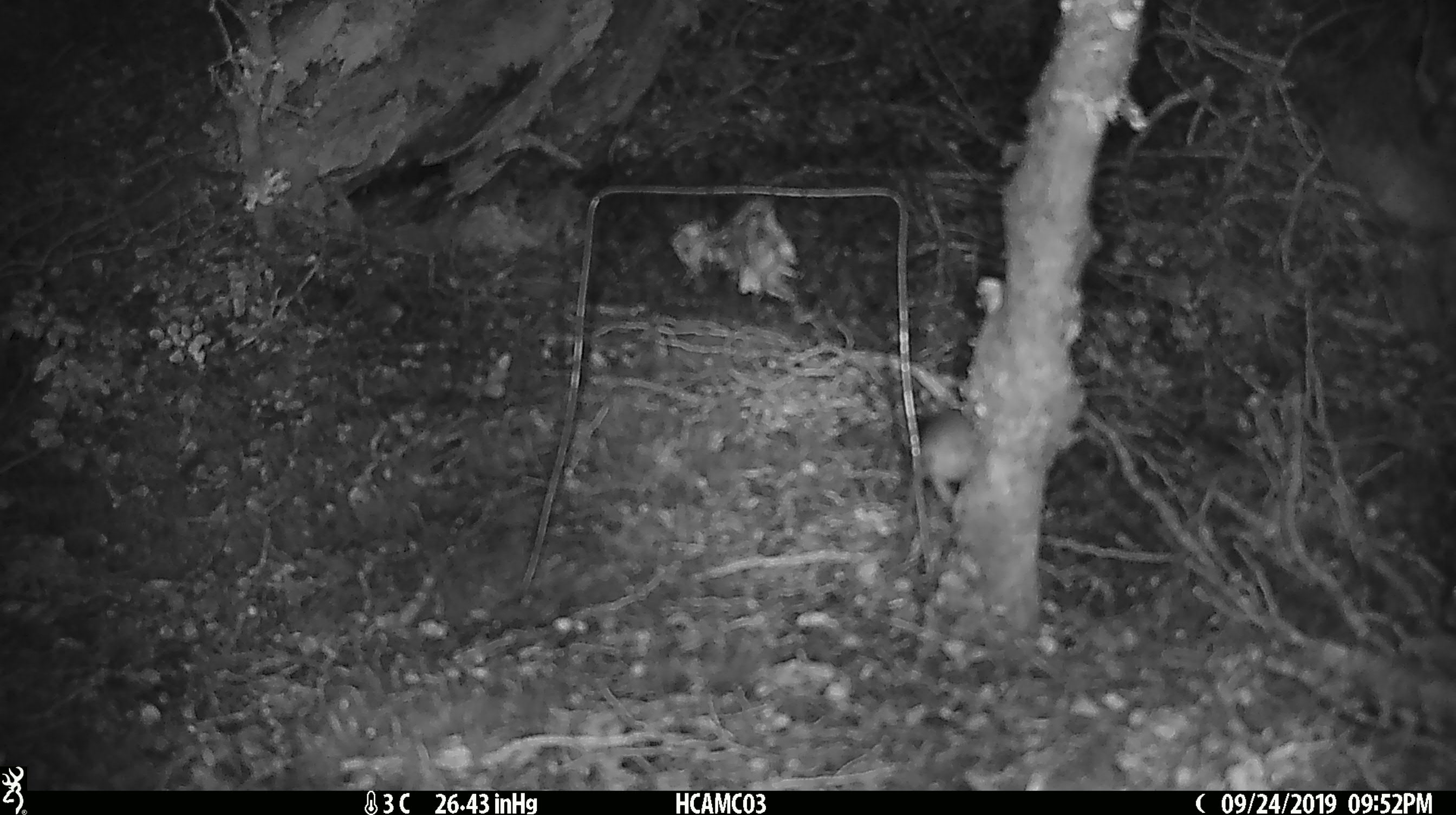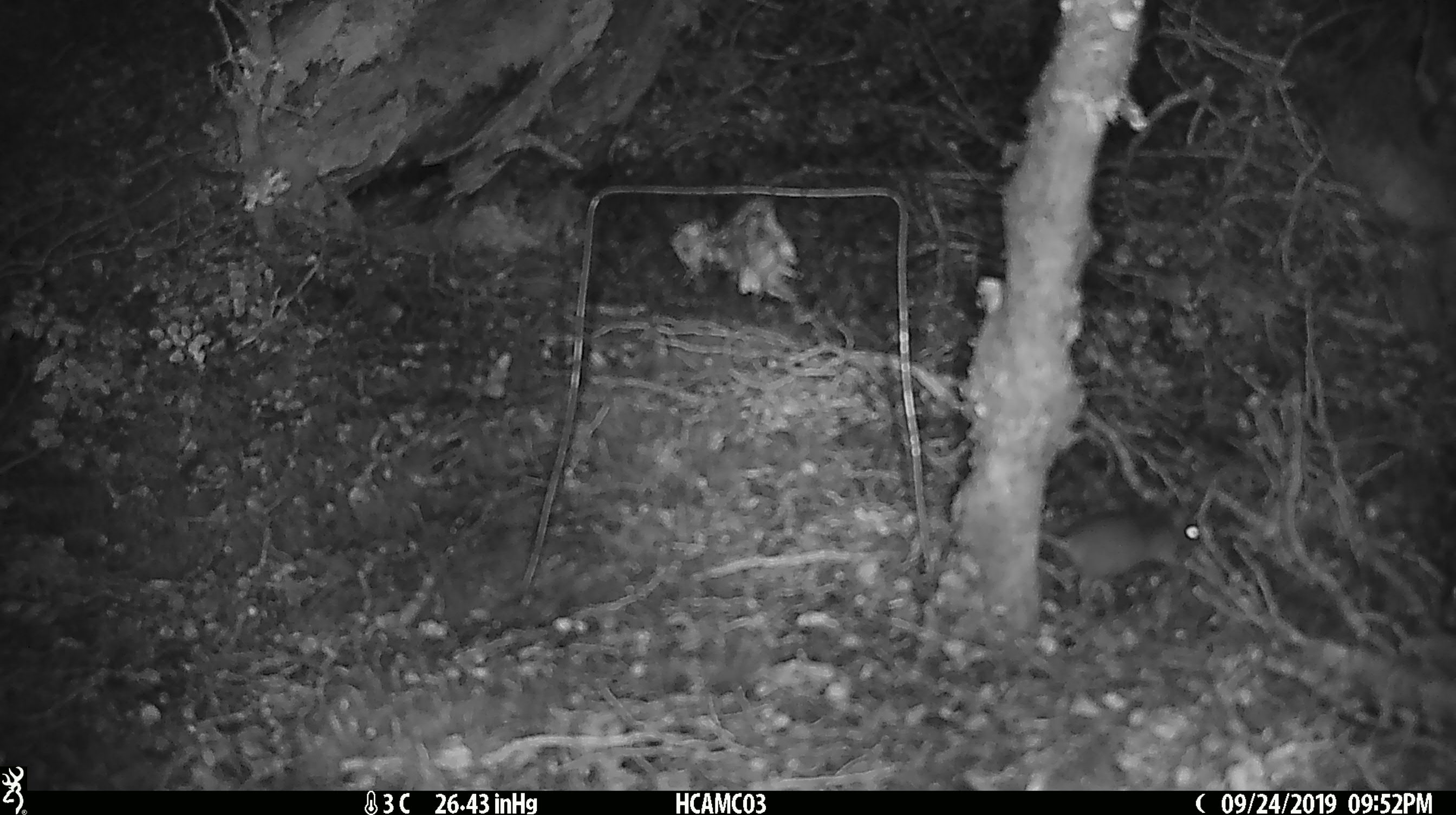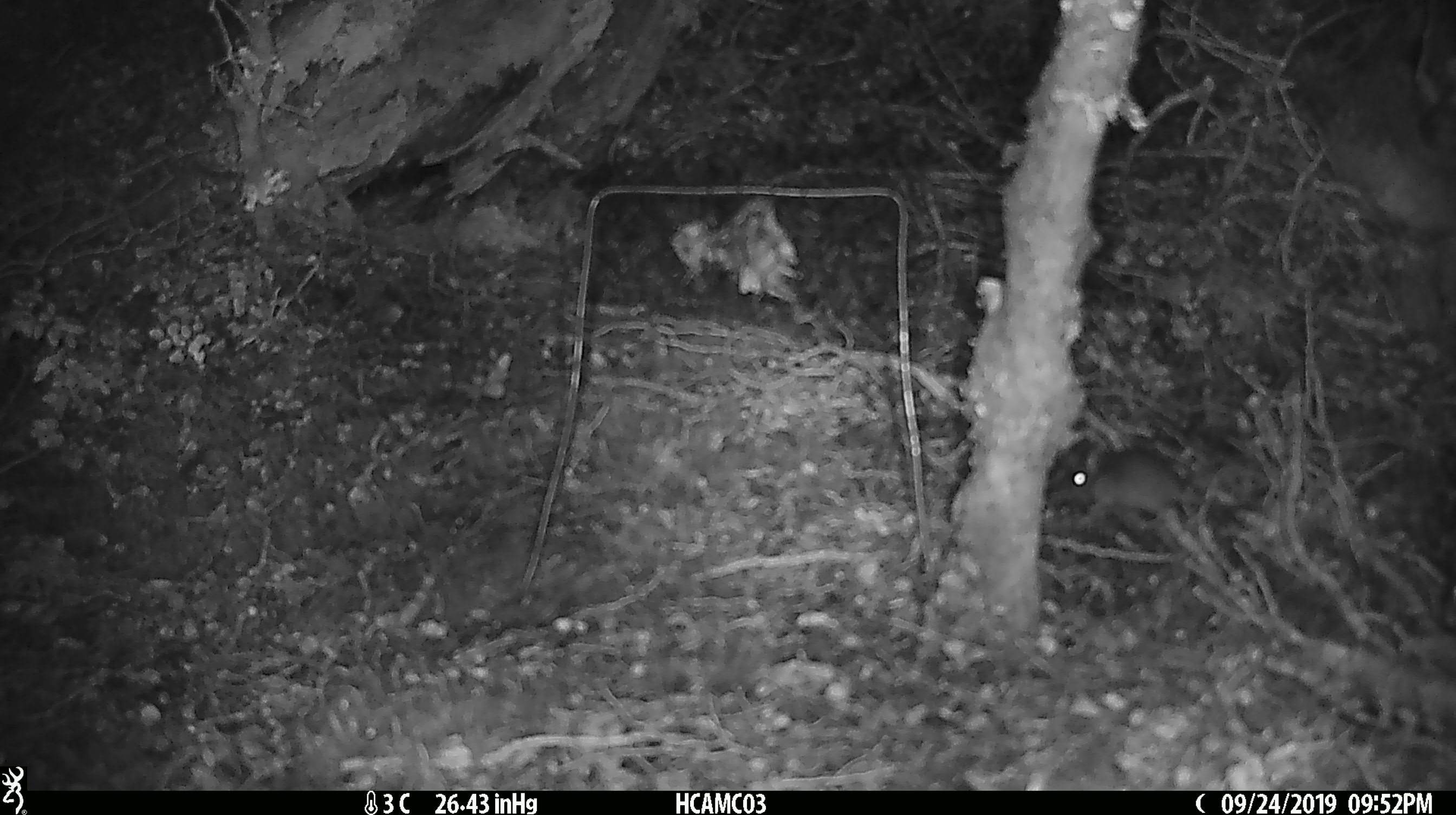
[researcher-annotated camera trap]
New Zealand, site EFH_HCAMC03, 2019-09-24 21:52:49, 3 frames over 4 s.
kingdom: Animalia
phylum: Chordata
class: Mammalia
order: Rodentia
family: Muridae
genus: Mus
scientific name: Mus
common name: mouse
Mouse (Mus).